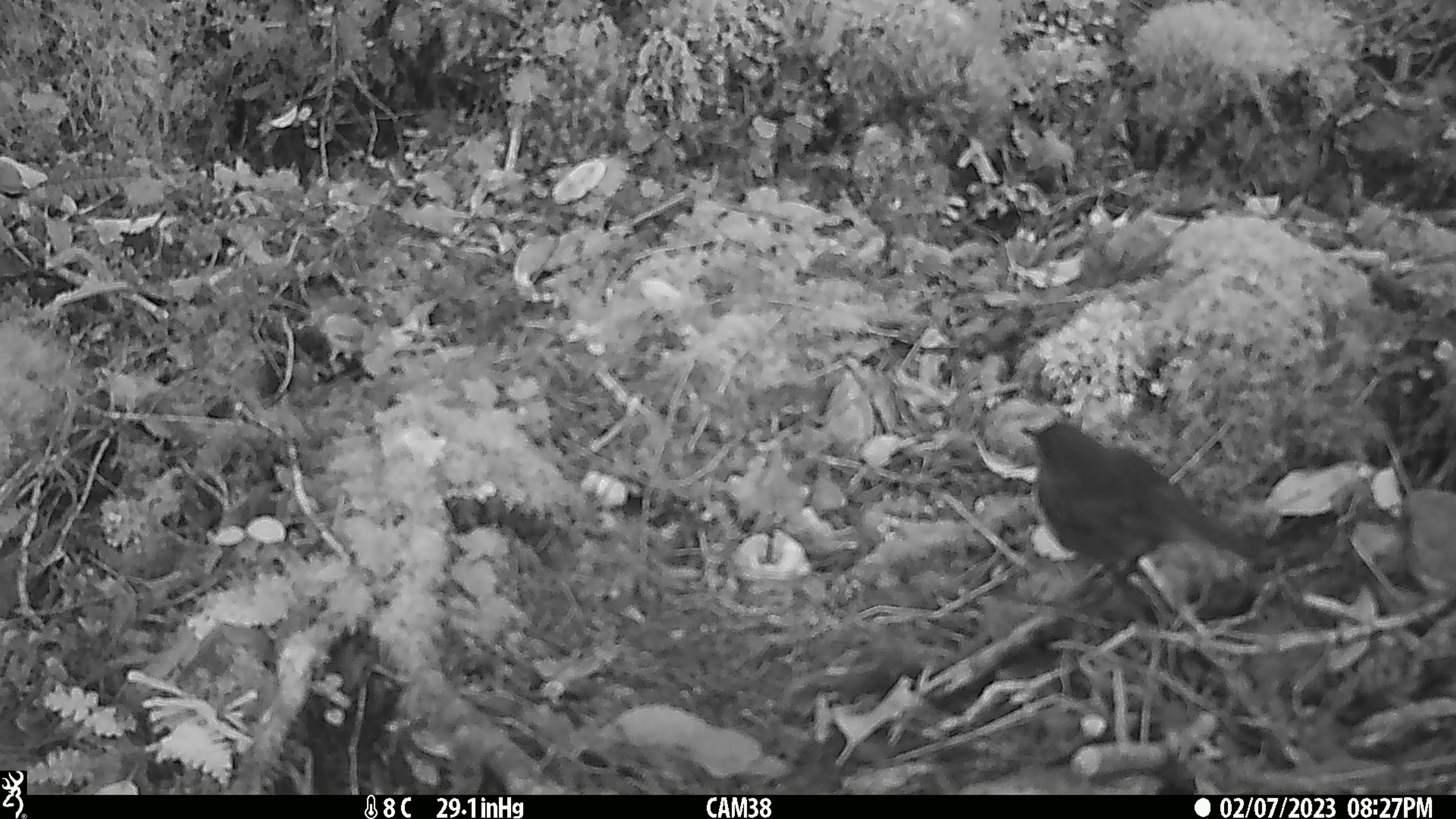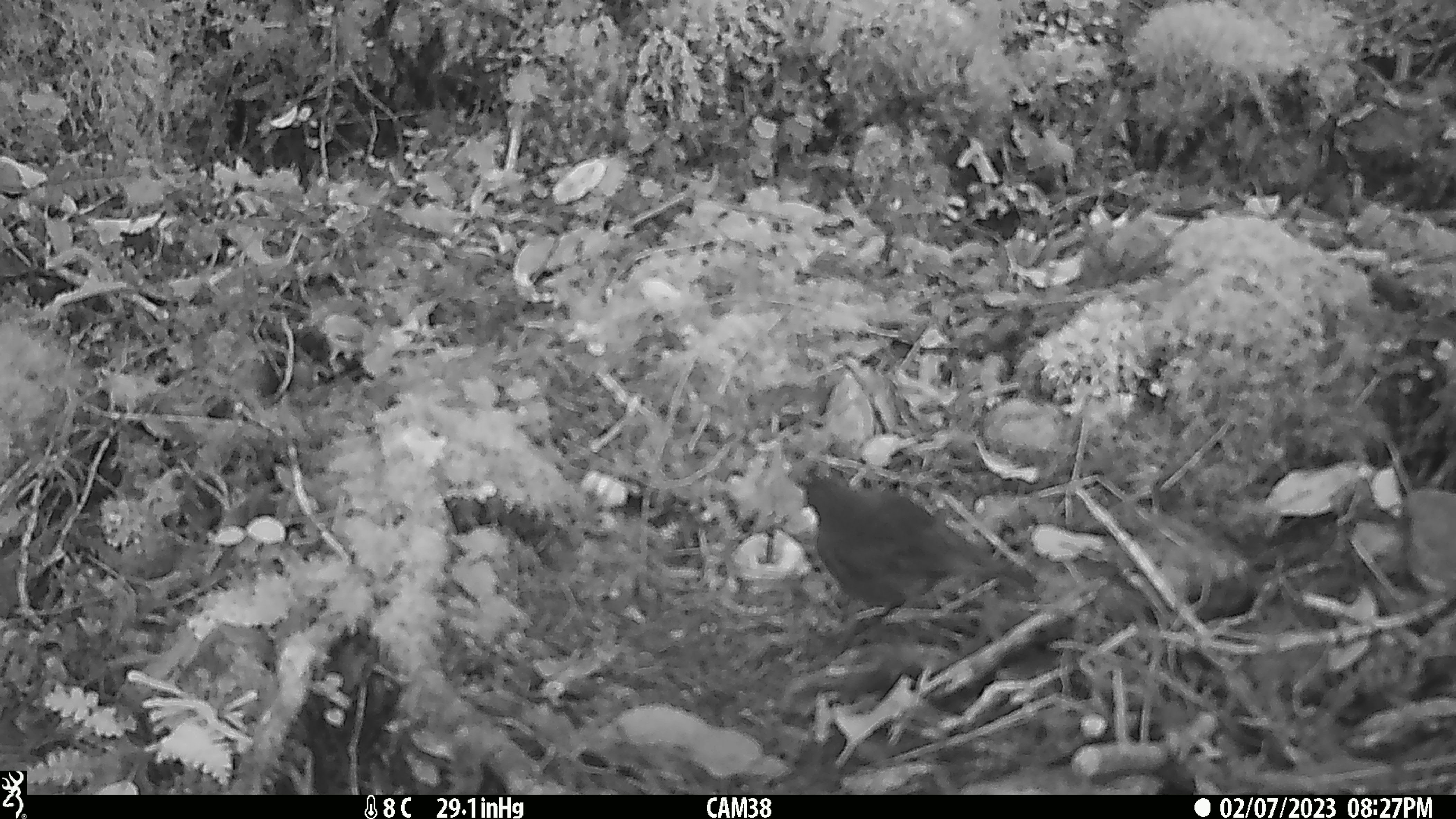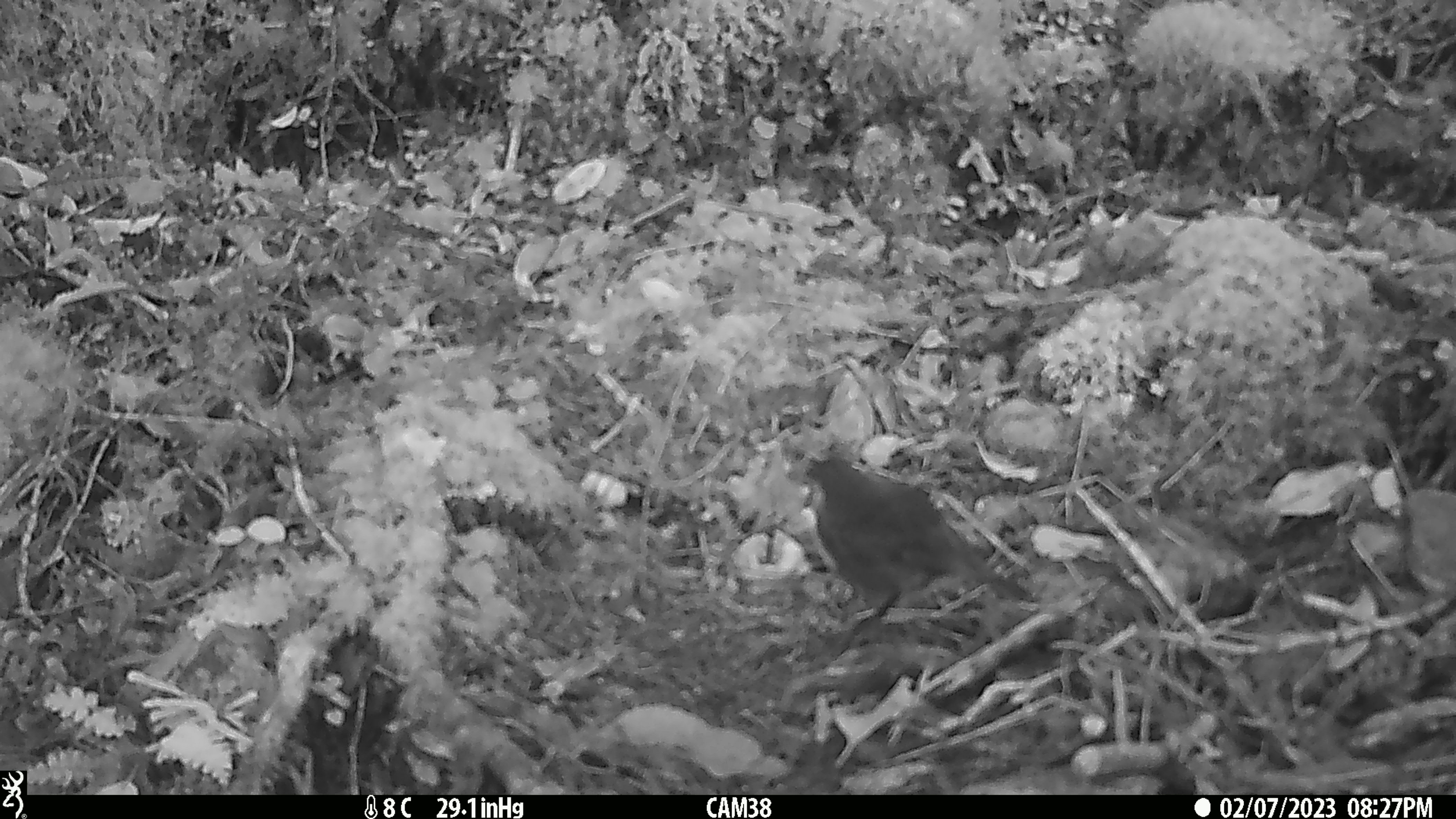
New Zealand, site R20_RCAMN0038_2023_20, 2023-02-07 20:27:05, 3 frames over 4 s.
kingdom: Animalia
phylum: Chordata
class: Aves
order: Passeriformes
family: Petroicidae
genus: Petroica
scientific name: Petroica australis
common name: new zealand robin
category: robin